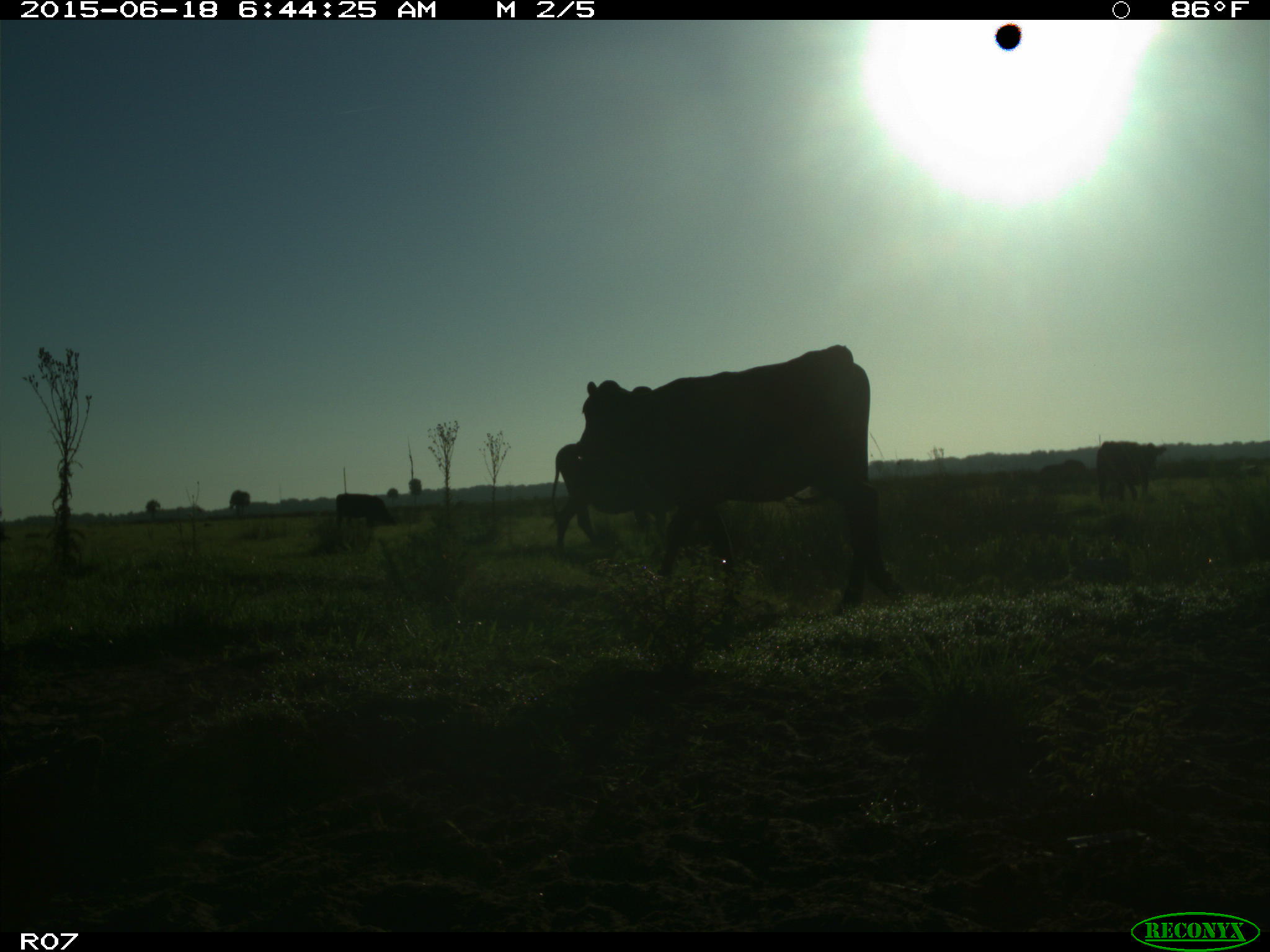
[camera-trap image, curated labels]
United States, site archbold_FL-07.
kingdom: Animalia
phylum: Chordata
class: Mammalia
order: Artiodactyla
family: Bovidae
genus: Bos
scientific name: Bos taurus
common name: domestic cow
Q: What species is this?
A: Bos taurus (domestic cow).